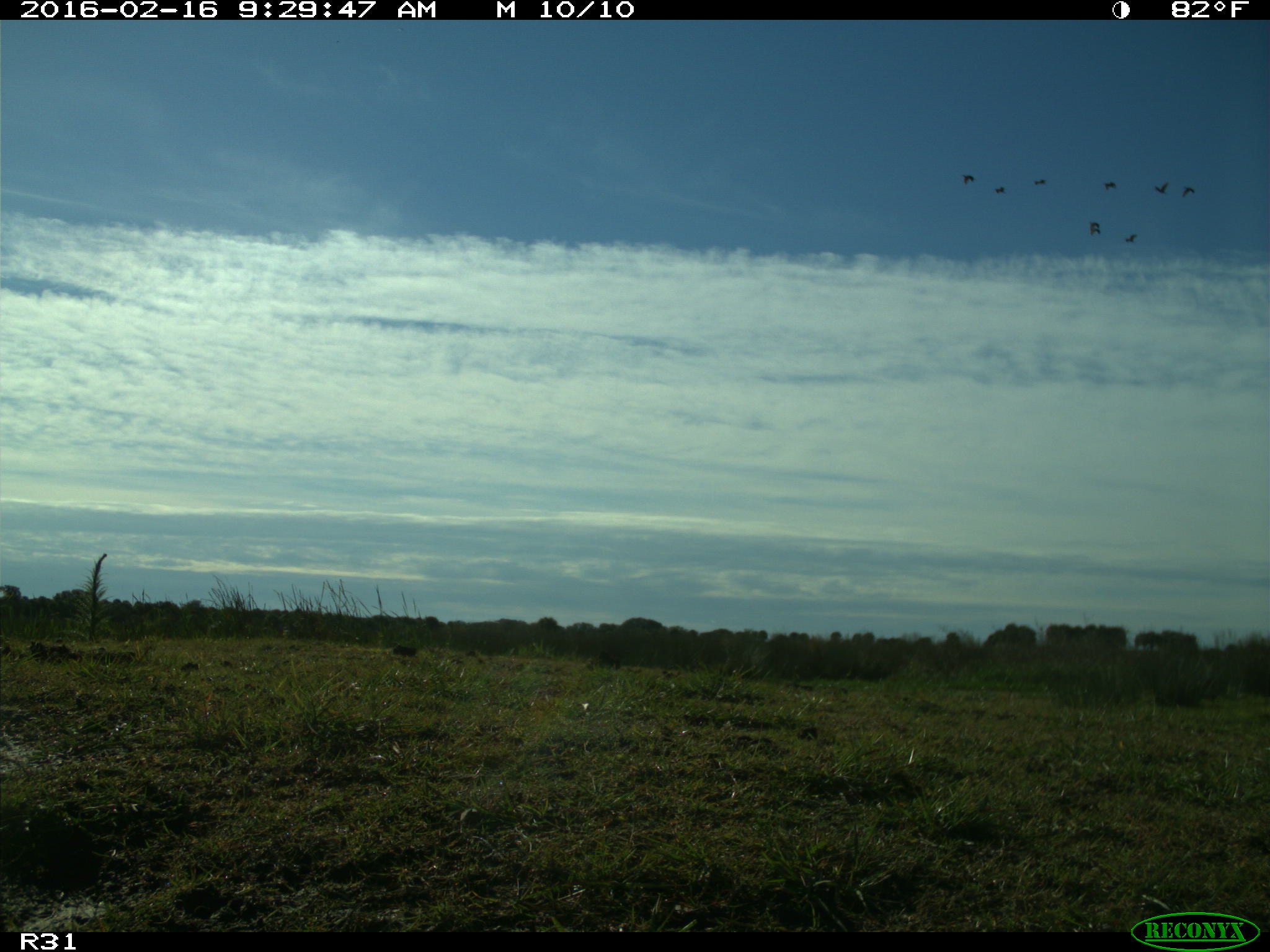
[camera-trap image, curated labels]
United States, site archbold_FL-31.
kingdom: Animalia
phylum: Chordata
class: Aves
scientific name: Aves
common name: birds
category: unidentified bird